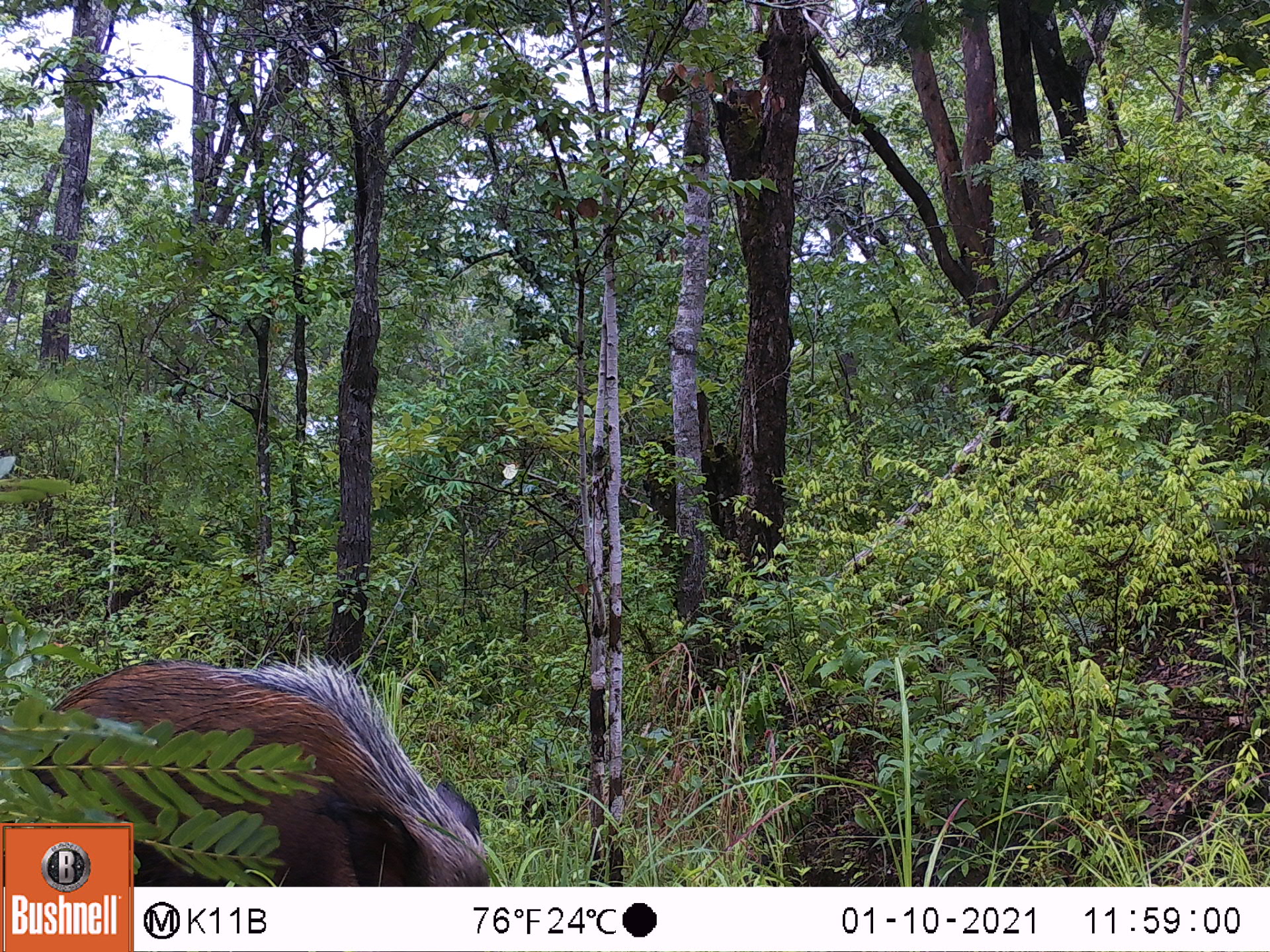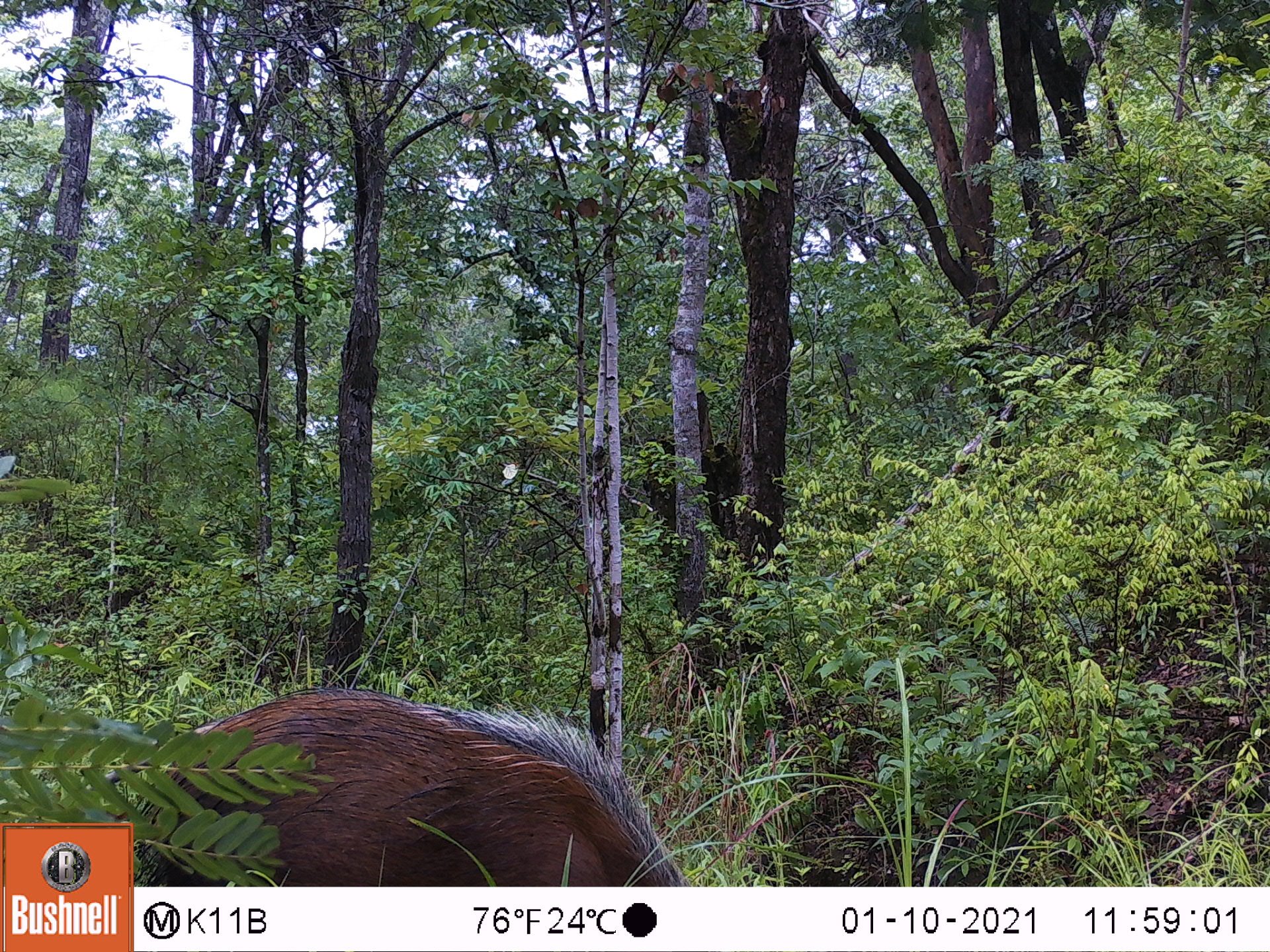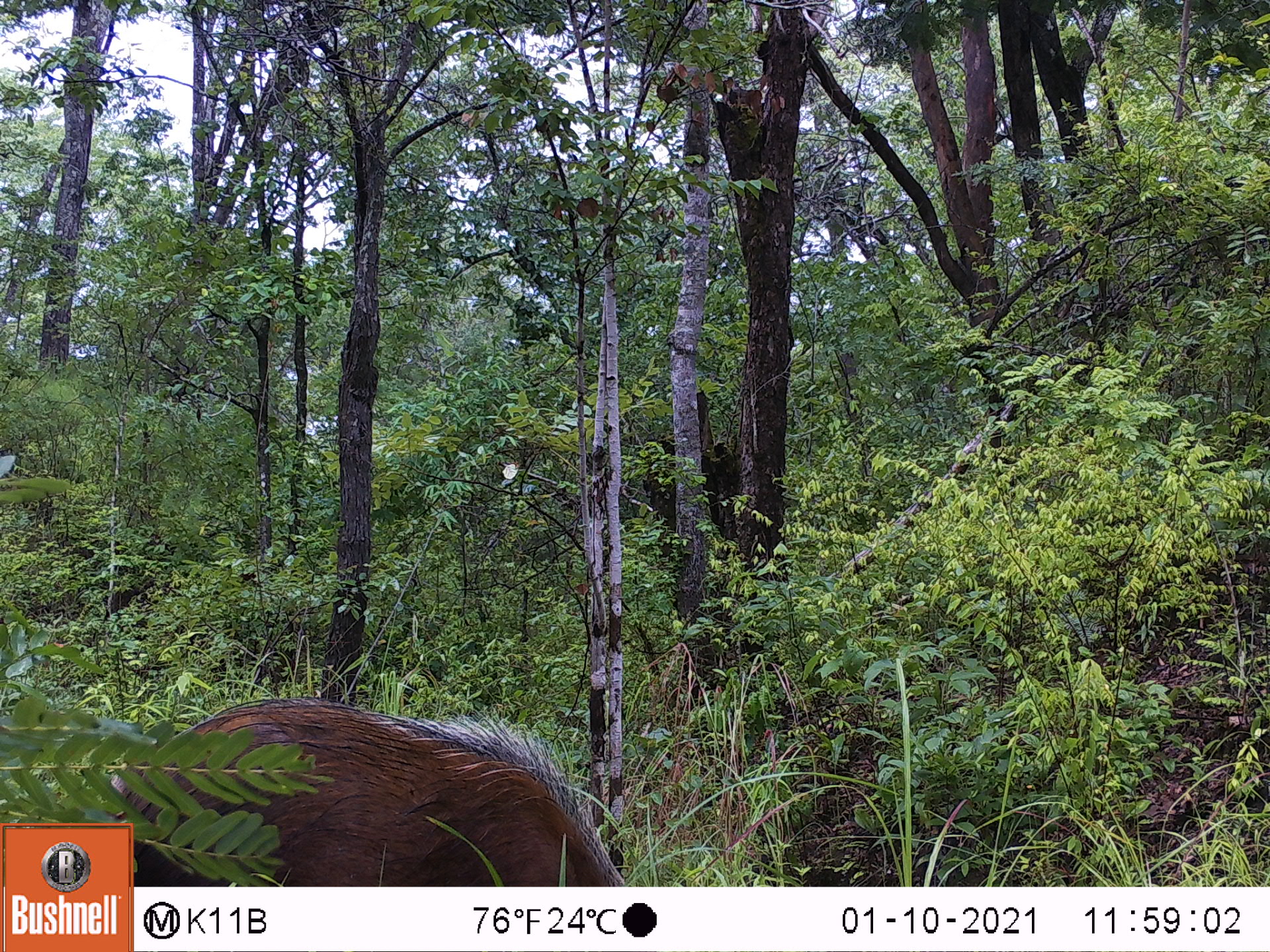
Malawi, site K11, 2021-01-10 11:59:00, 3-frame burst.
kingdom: Animalia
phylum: Chordata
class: Mammalia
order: Artiodactyla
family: Suidae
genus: Potamochoerus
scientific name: Potamochoerus larvatus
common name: bushpig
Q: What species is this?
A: Bushpig (Potamochoerus larvatus).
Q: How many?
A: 1.